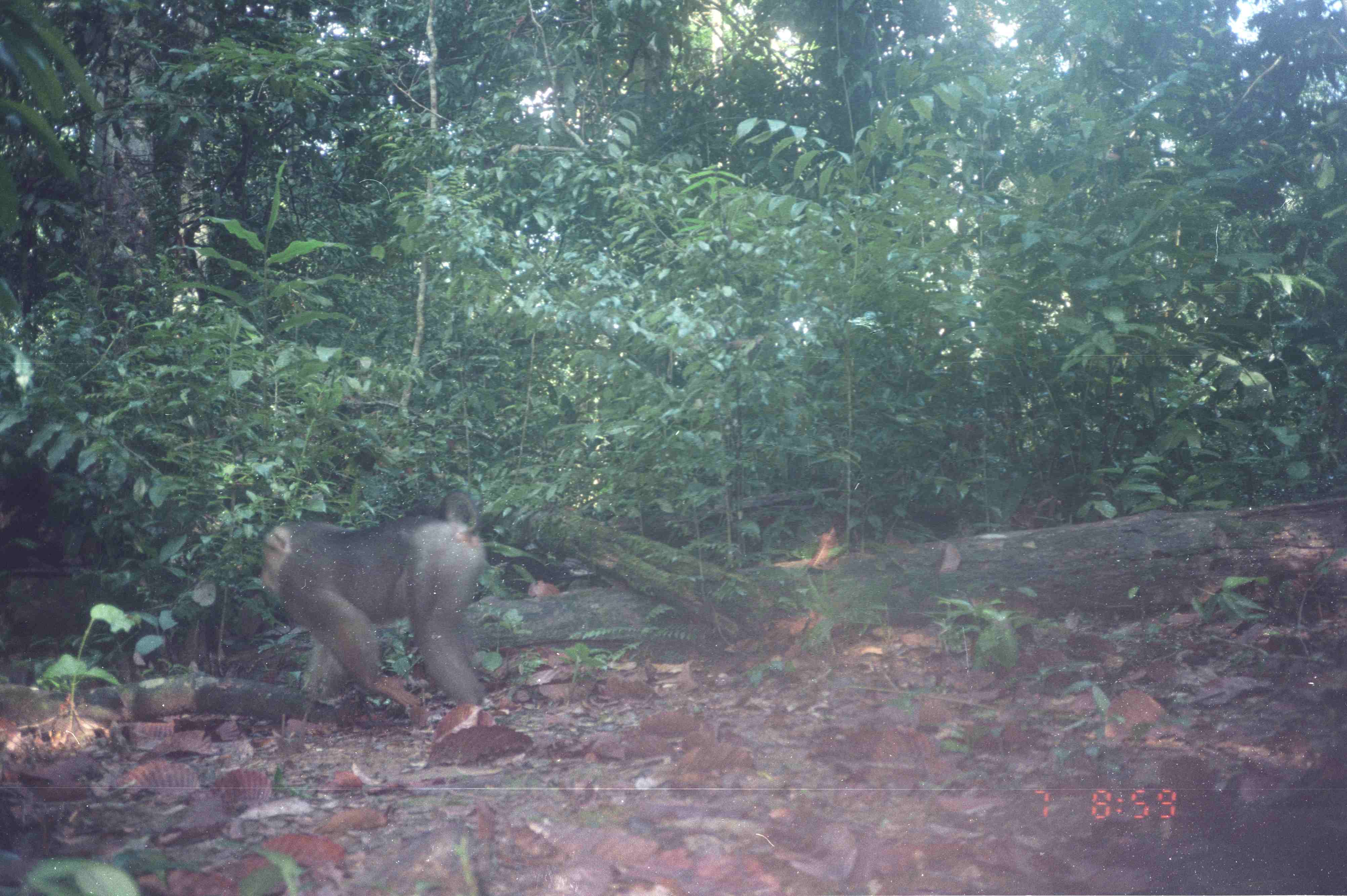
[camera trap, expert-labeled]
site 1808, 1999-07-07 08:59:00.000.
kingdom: Animalia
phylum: Chordata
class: Mammalia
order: Primates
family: Cercopithecidae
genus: Macaca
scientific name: Macaca nemestrina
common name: southern pig-tailed macaque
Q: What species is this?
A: Macaca nemestrina (southern pig-tailed macaque).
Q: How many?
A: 1.